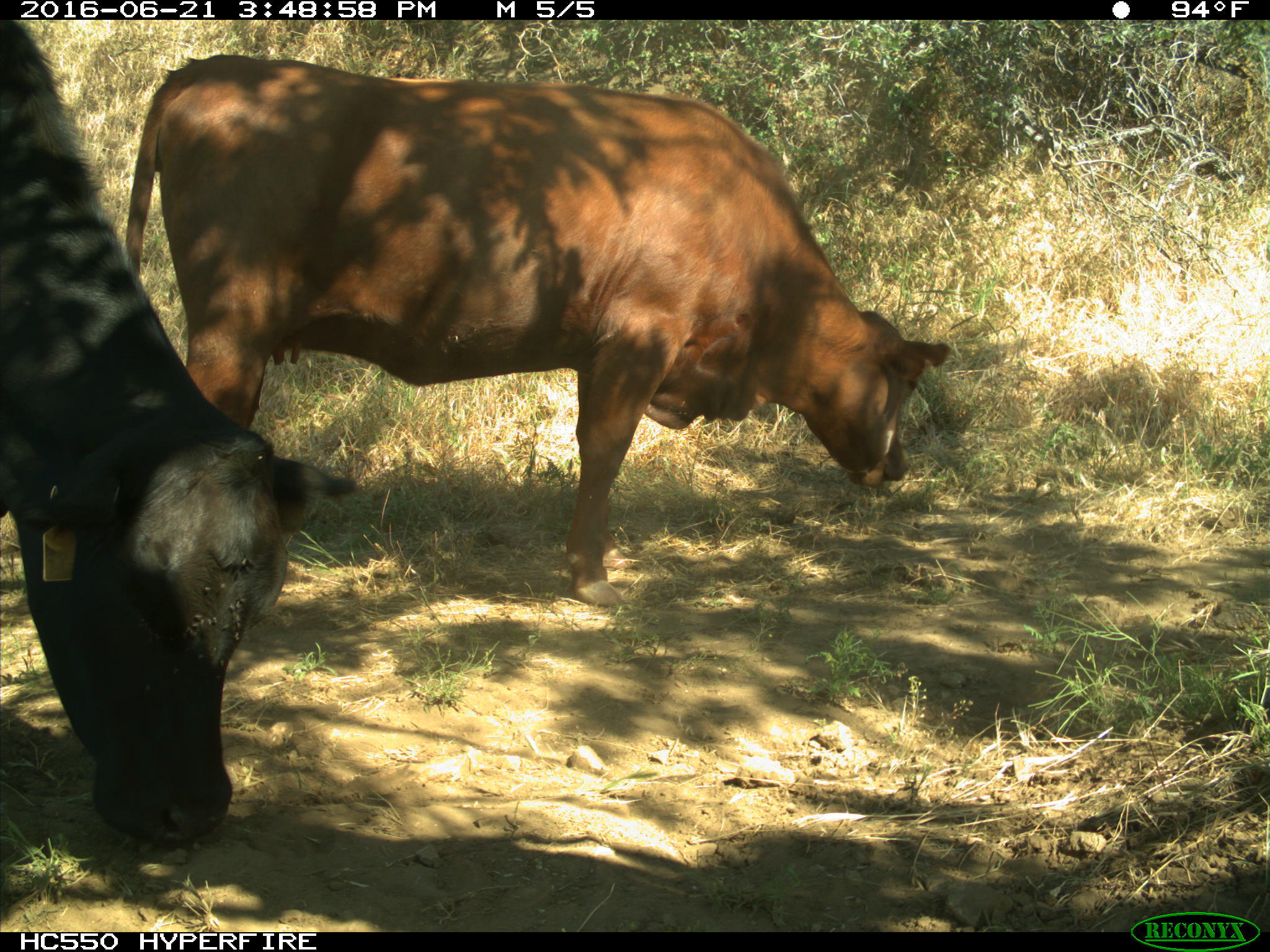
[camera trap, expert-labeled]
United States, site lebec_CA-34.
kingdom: Animalia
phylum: Chordata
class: Mammalia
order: Artiodactyla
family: Bovidae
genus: Bos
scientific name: Bos taurus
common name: domestic cow